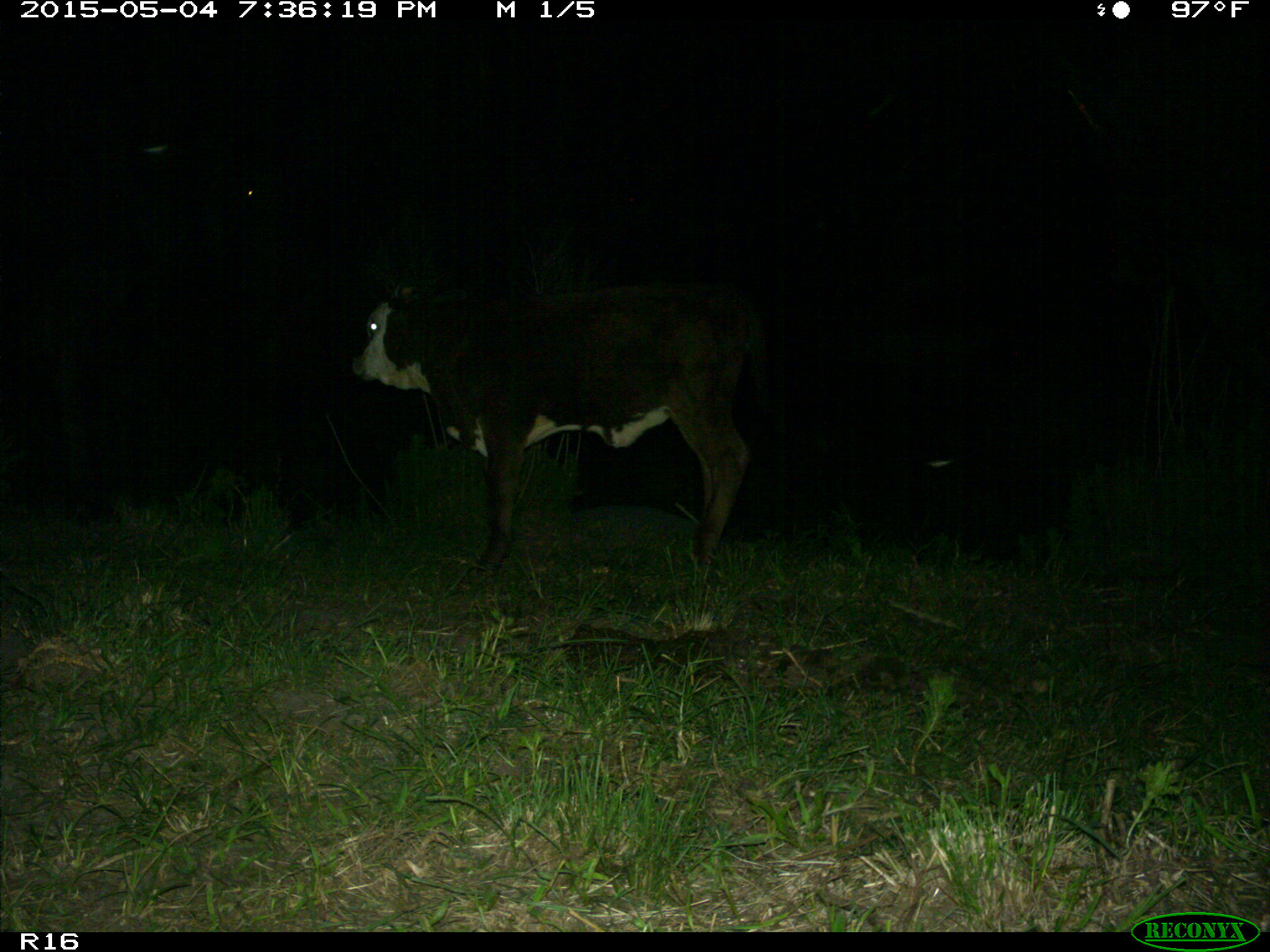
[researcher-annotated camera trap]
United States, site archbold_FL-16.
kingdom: Animalia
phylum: Chordata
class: Mammalia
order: Artiodactyla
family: Bovidae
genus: Bos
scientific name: Bos taurus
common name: domestic cow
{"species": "Bos taurus (domestic cow)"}